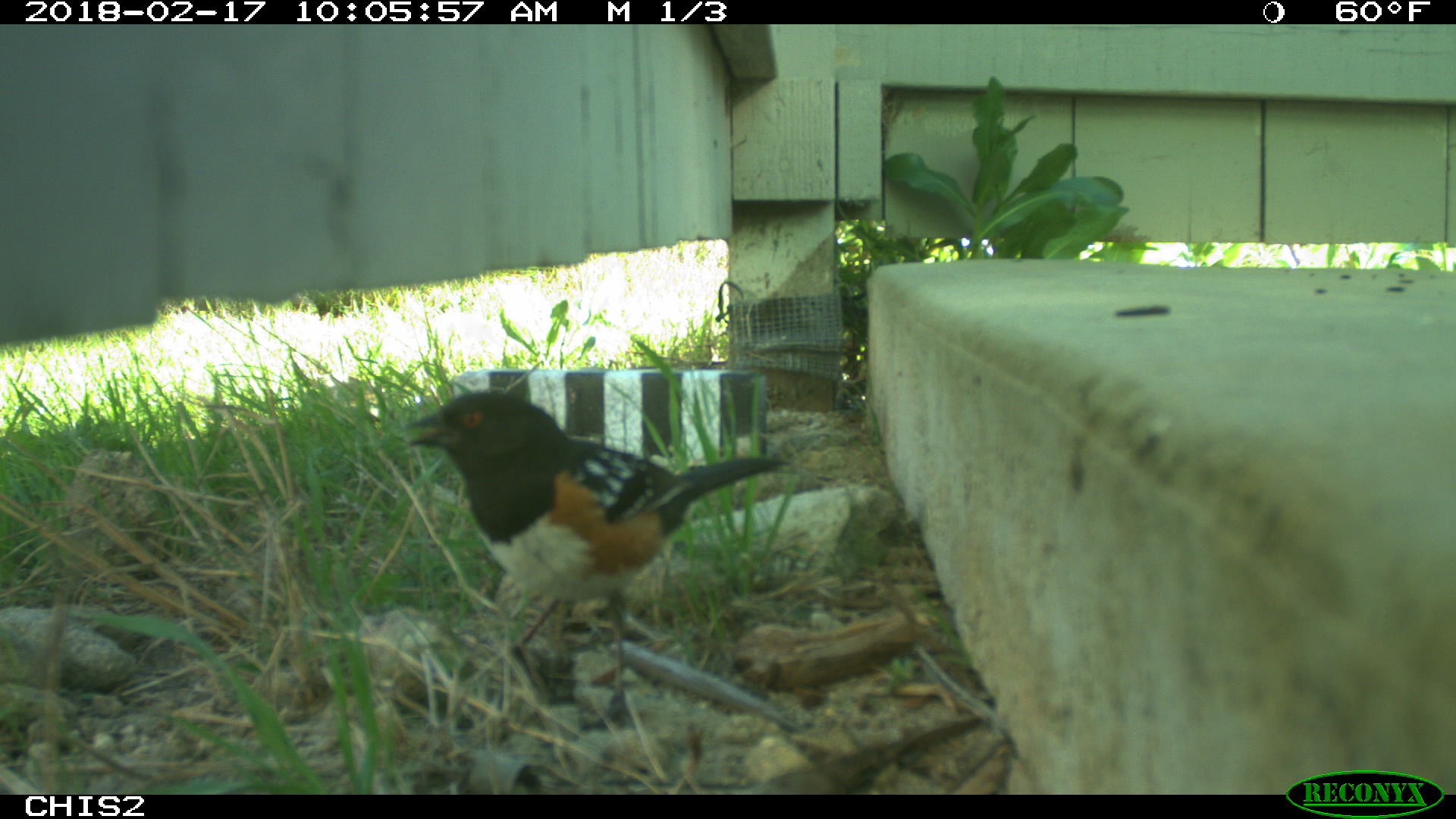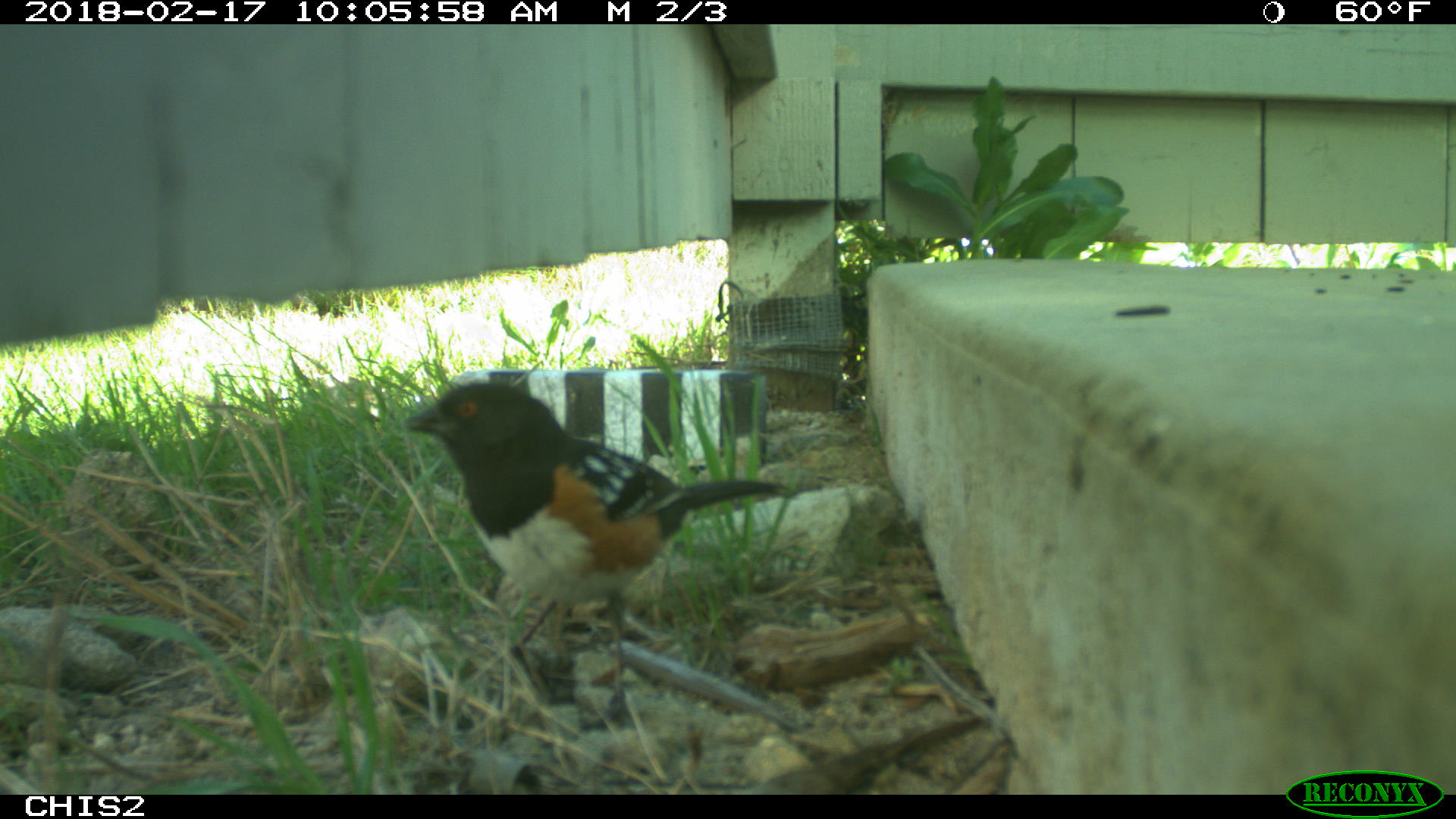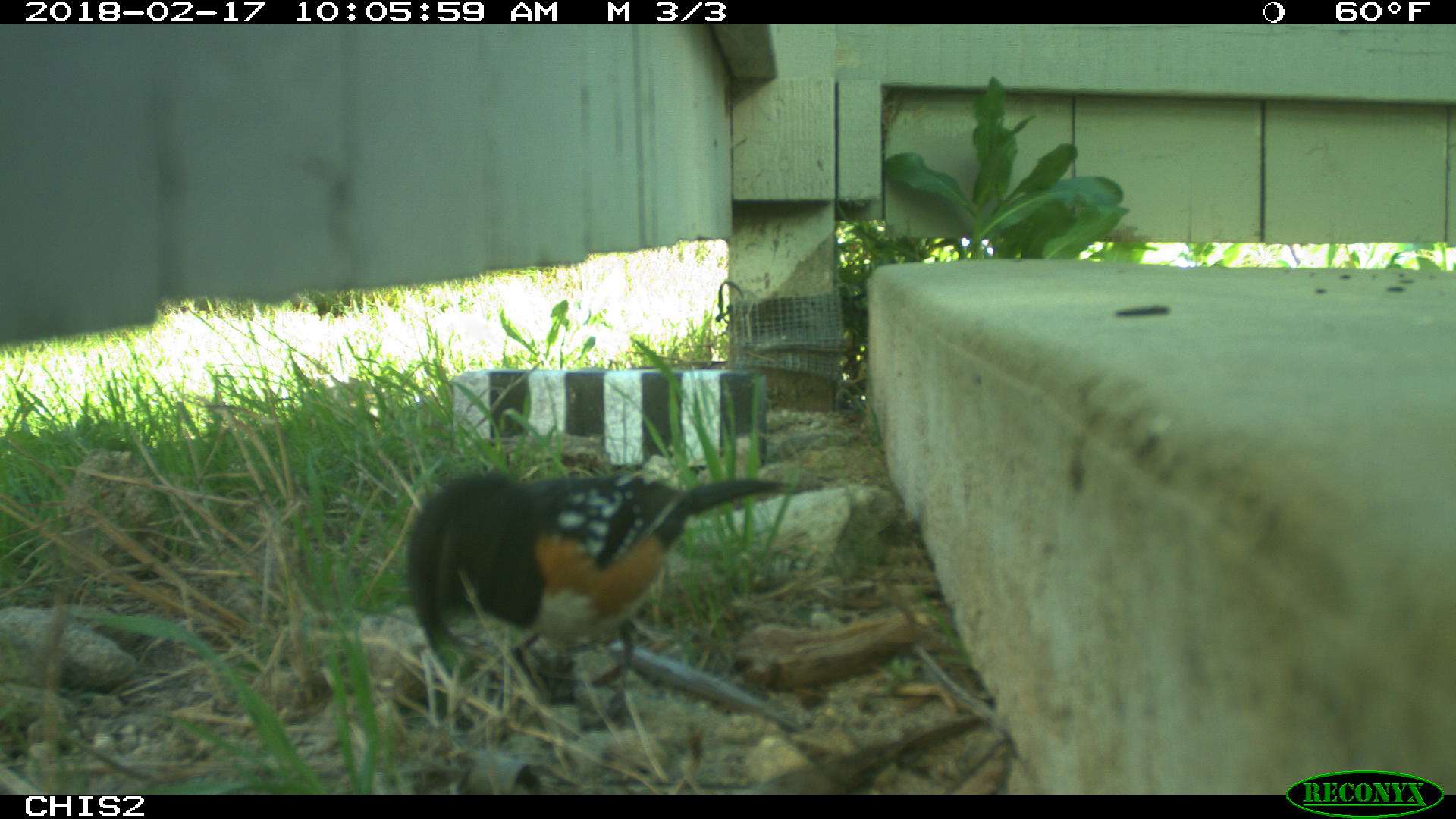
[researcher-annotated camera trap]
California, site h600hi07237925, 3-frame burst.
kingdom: Animalia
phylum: Chordata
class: Aves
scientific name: Aves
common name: bird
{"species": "bird (Aves)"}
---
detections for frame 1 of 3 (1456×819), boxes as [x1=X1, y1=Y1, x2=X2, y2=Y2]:
bird: [x1=397, y1=390, x2=793, y2=728]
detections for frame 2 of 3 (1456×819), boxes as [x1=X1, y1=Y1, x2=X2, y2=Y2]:
bird: [x1=399, y1=380, x2=793, y2=733]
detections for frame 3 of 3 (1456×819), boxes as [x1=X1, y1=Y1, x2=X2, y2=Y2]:
bird: [x1=406, y1=473, x2=785, y2=730]